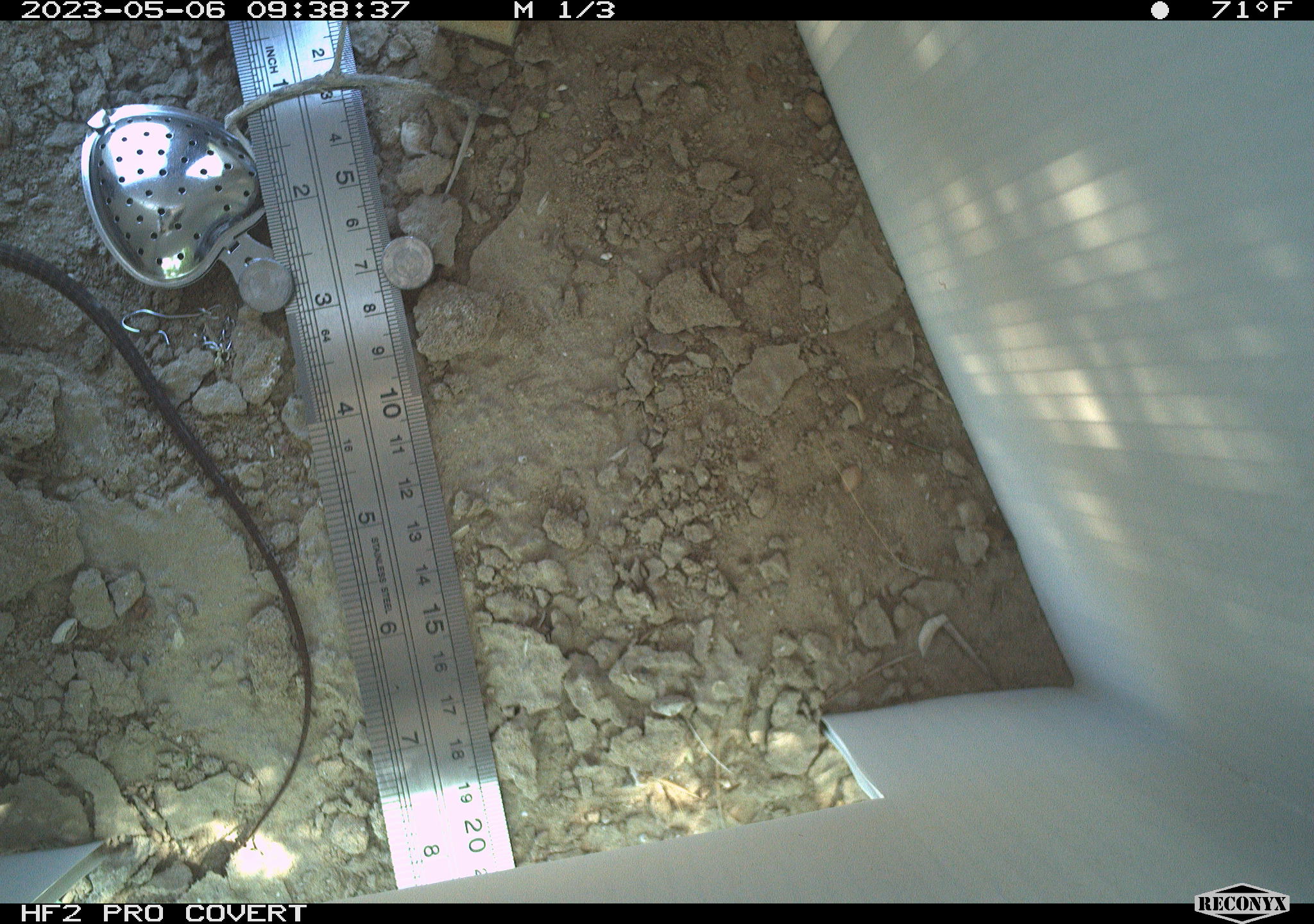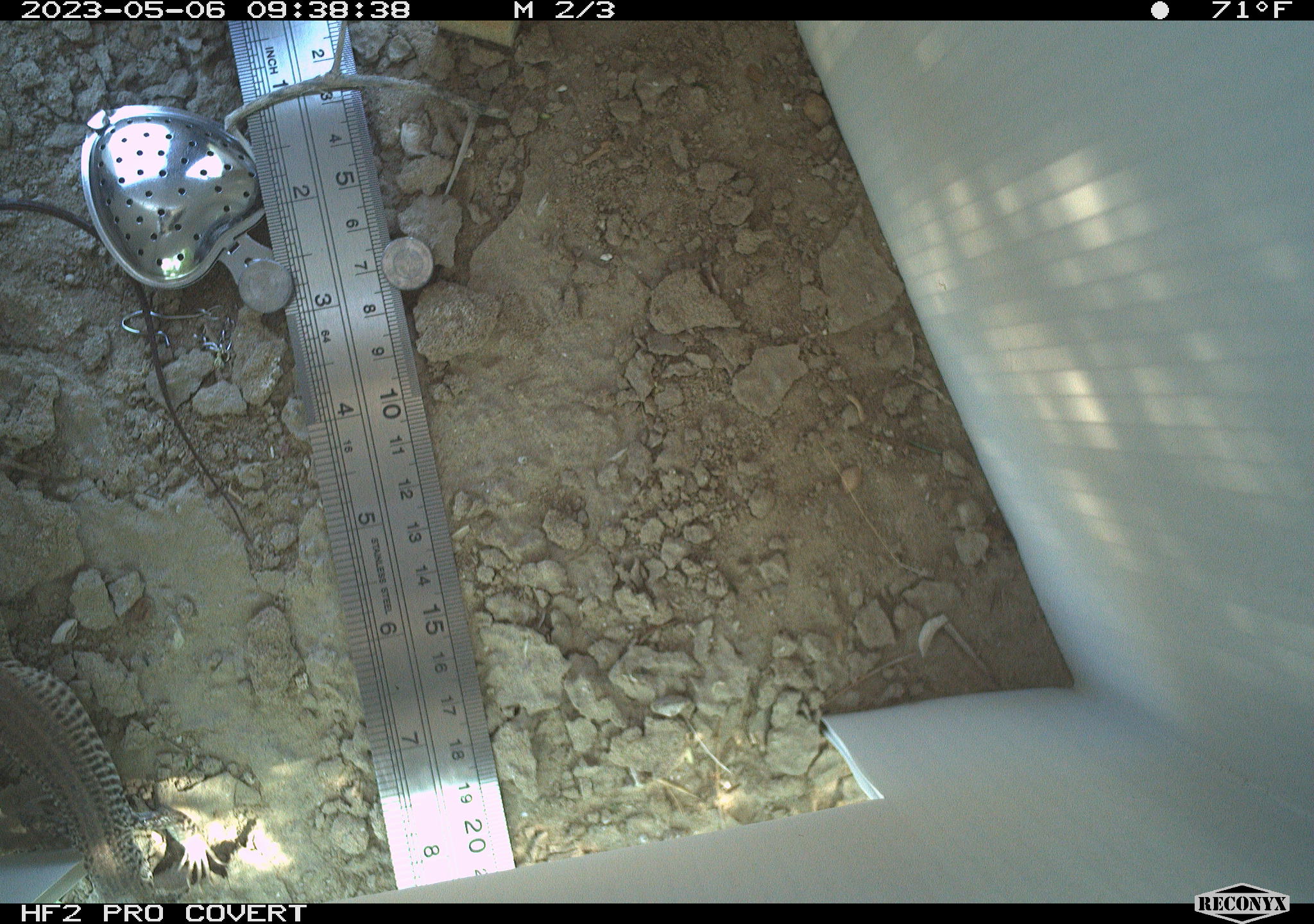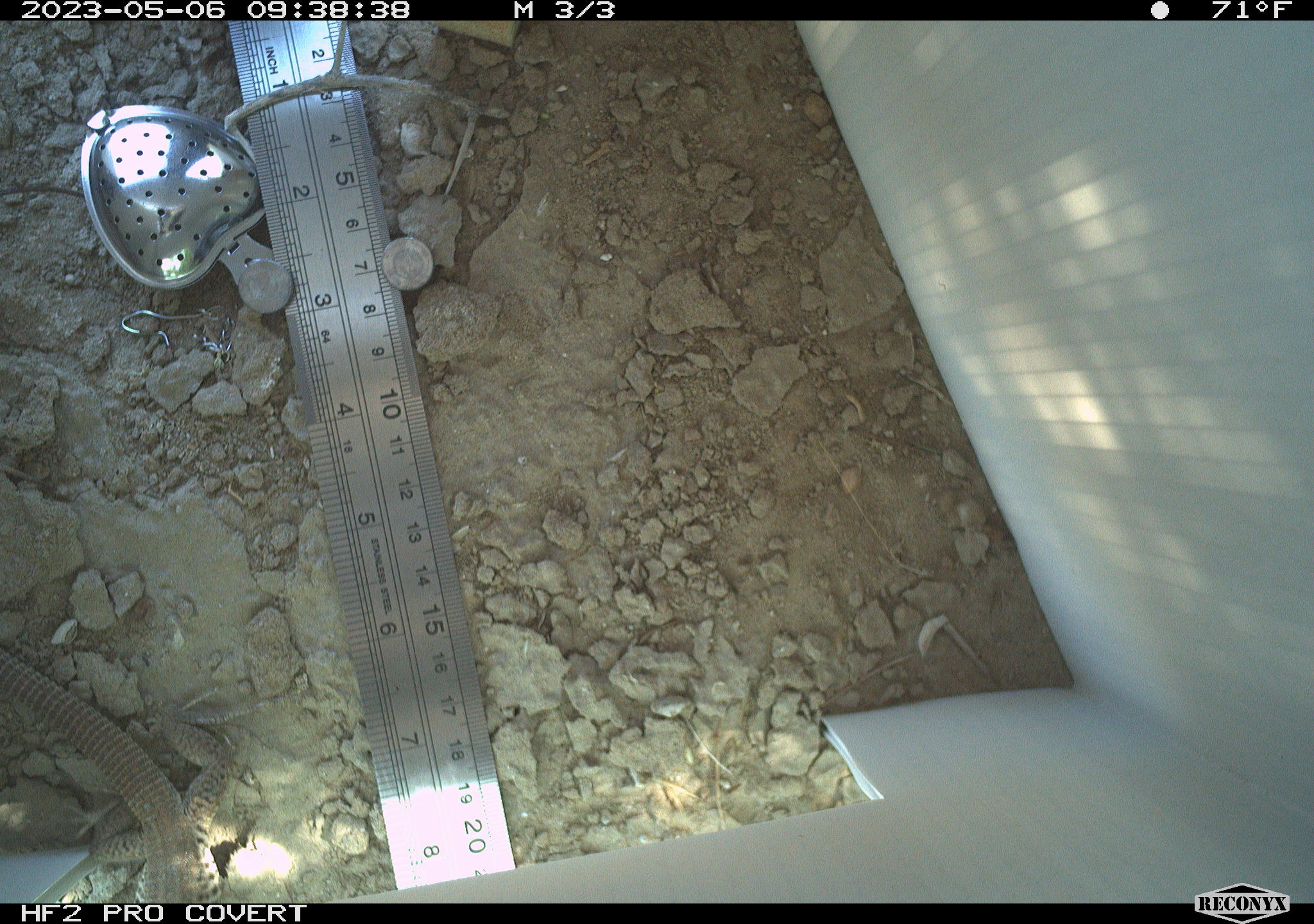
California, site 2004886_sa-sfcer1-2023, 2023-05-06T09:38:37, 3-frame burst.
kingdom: Animalia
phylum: Chordata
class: Reptilia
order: Squamata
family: Teiidae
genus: Aspidoscelis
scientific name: Aspidoscelis tigris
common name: western whiptail